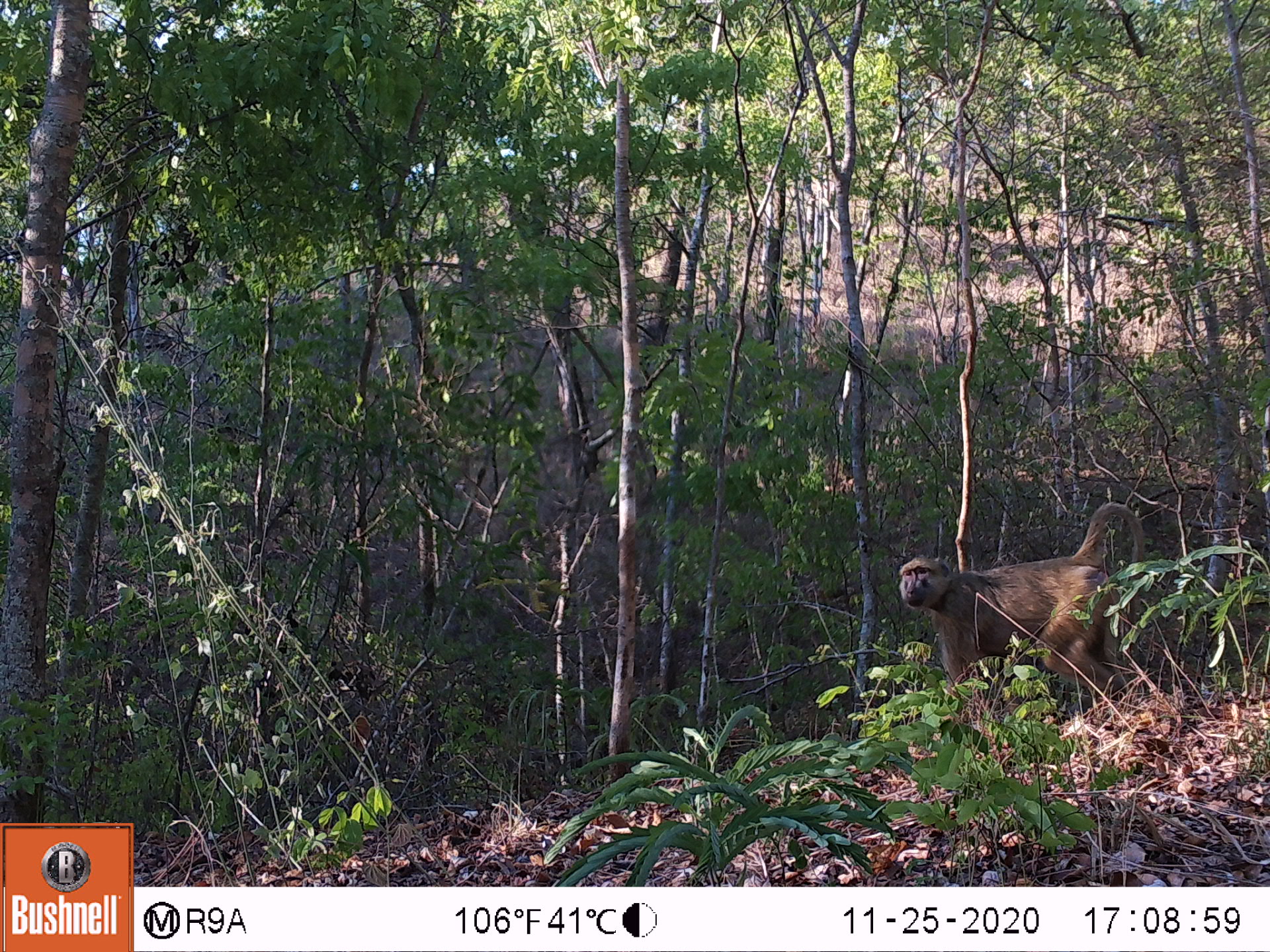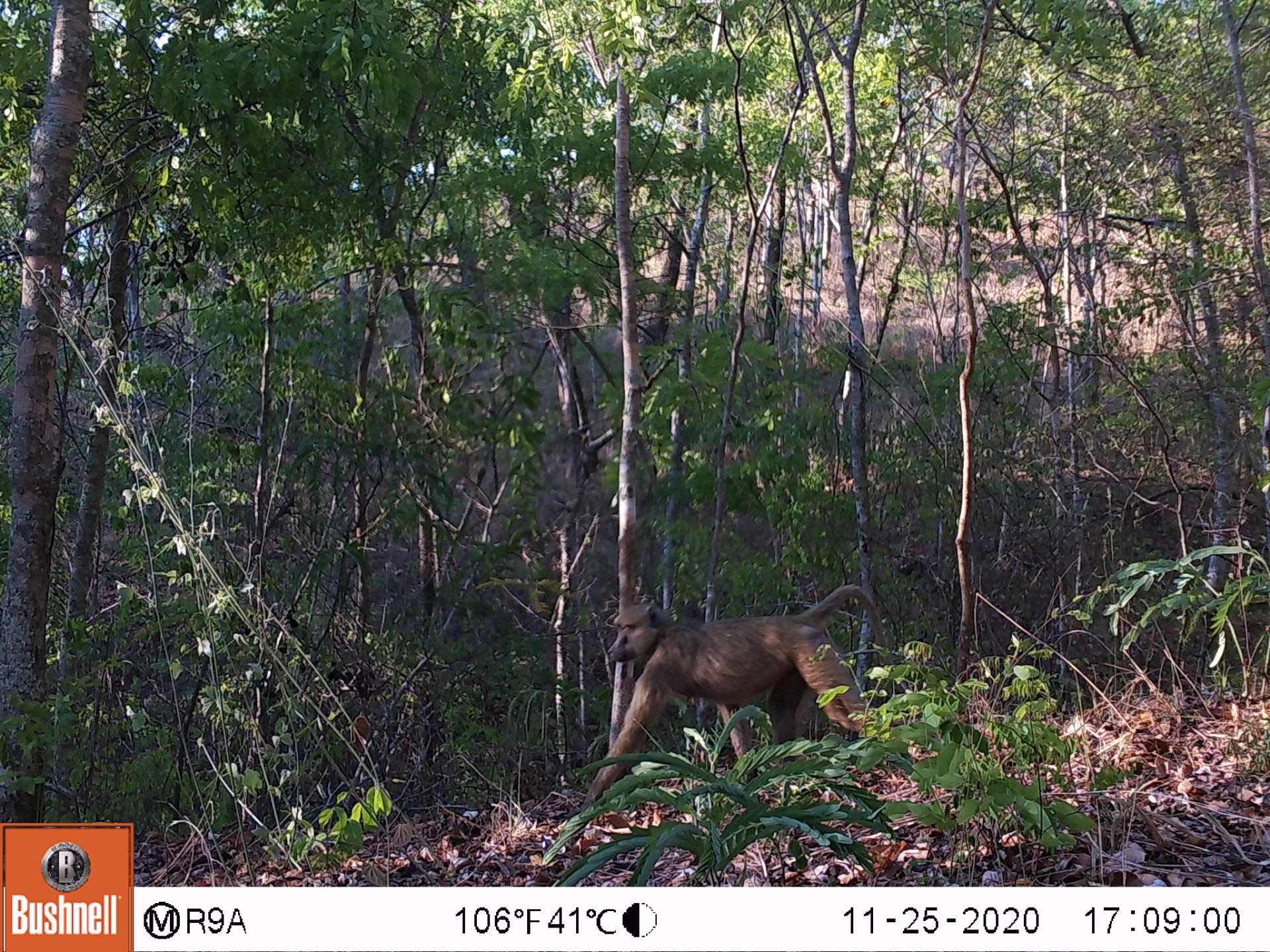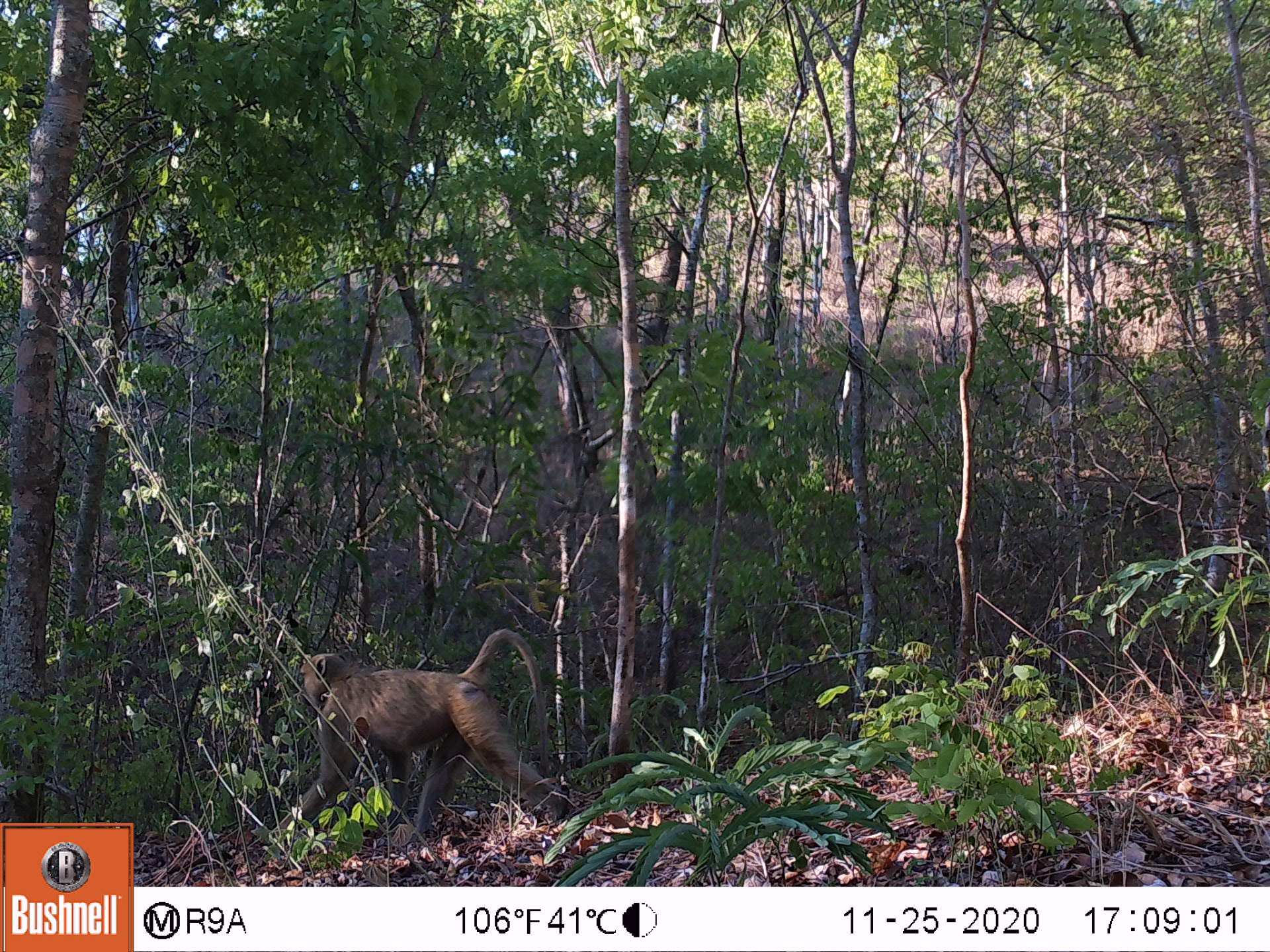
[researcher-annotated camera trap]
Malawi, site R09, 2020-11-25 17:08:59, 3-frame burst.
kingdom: Animalia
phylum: Chordata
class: Mammalia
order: Primates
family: Cercopithecidae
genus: Papio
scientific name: Papio cynocephalus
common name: yellow baboon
Yellow baboon (Papio cynocephalus), count 1.